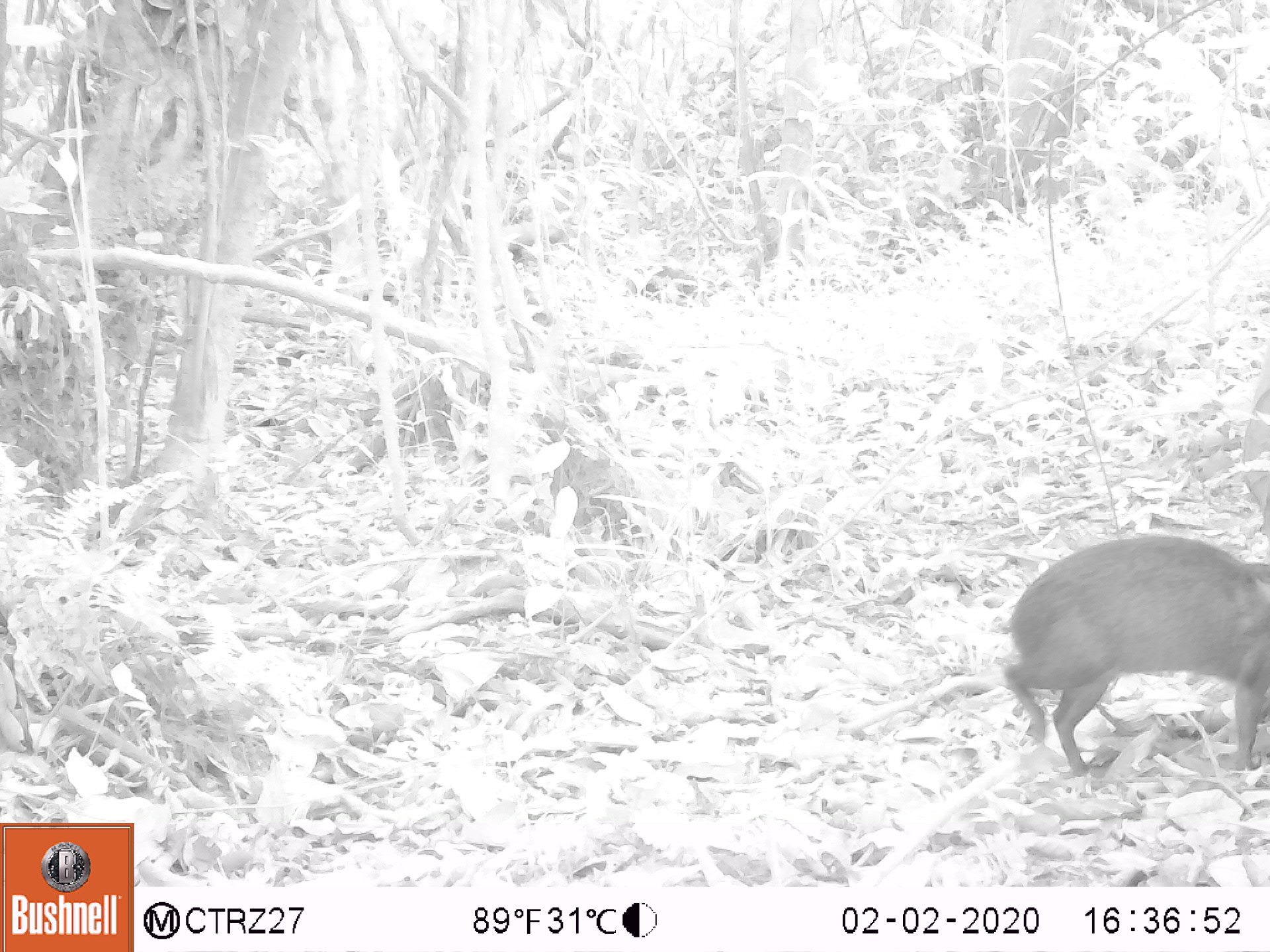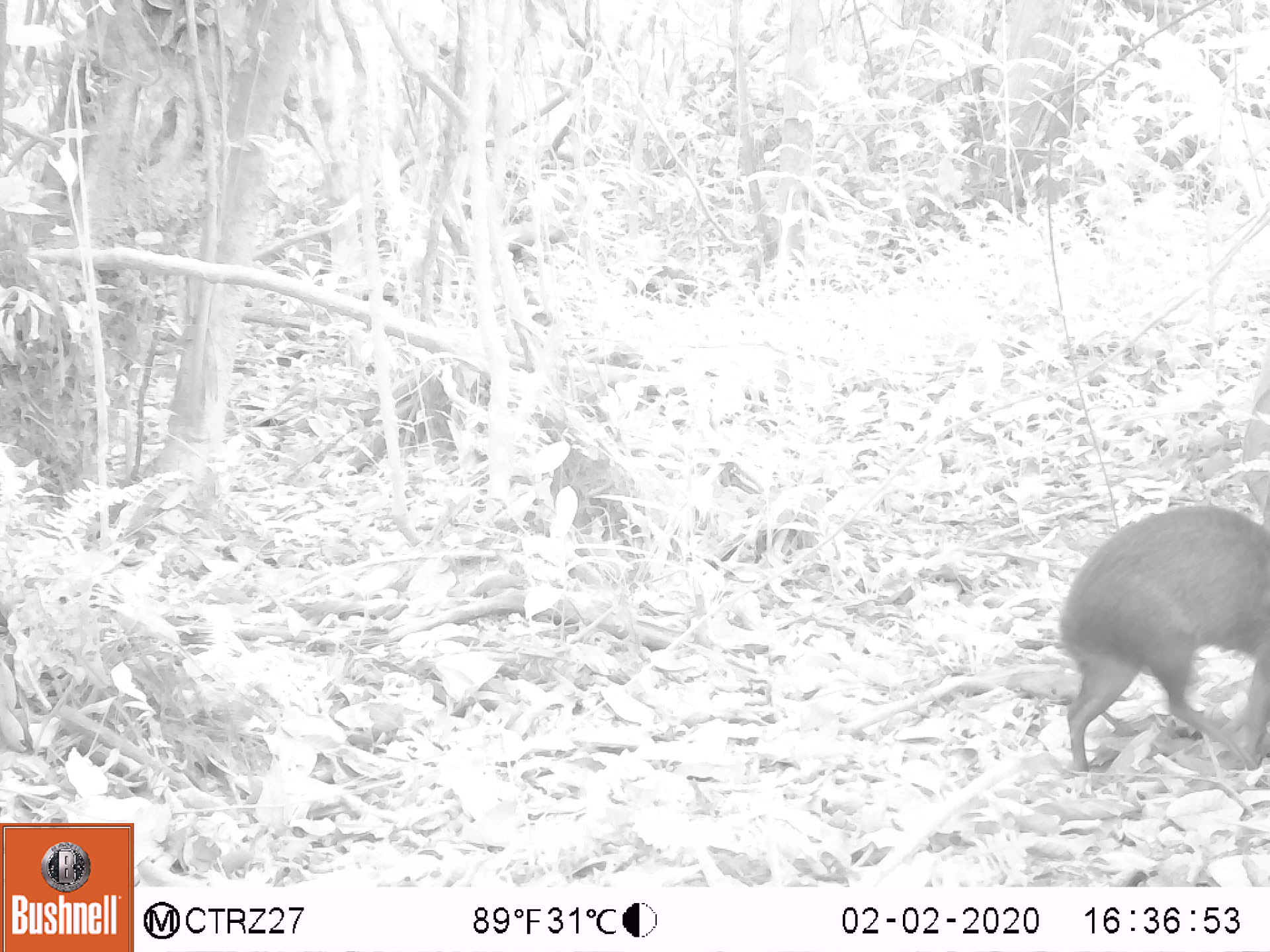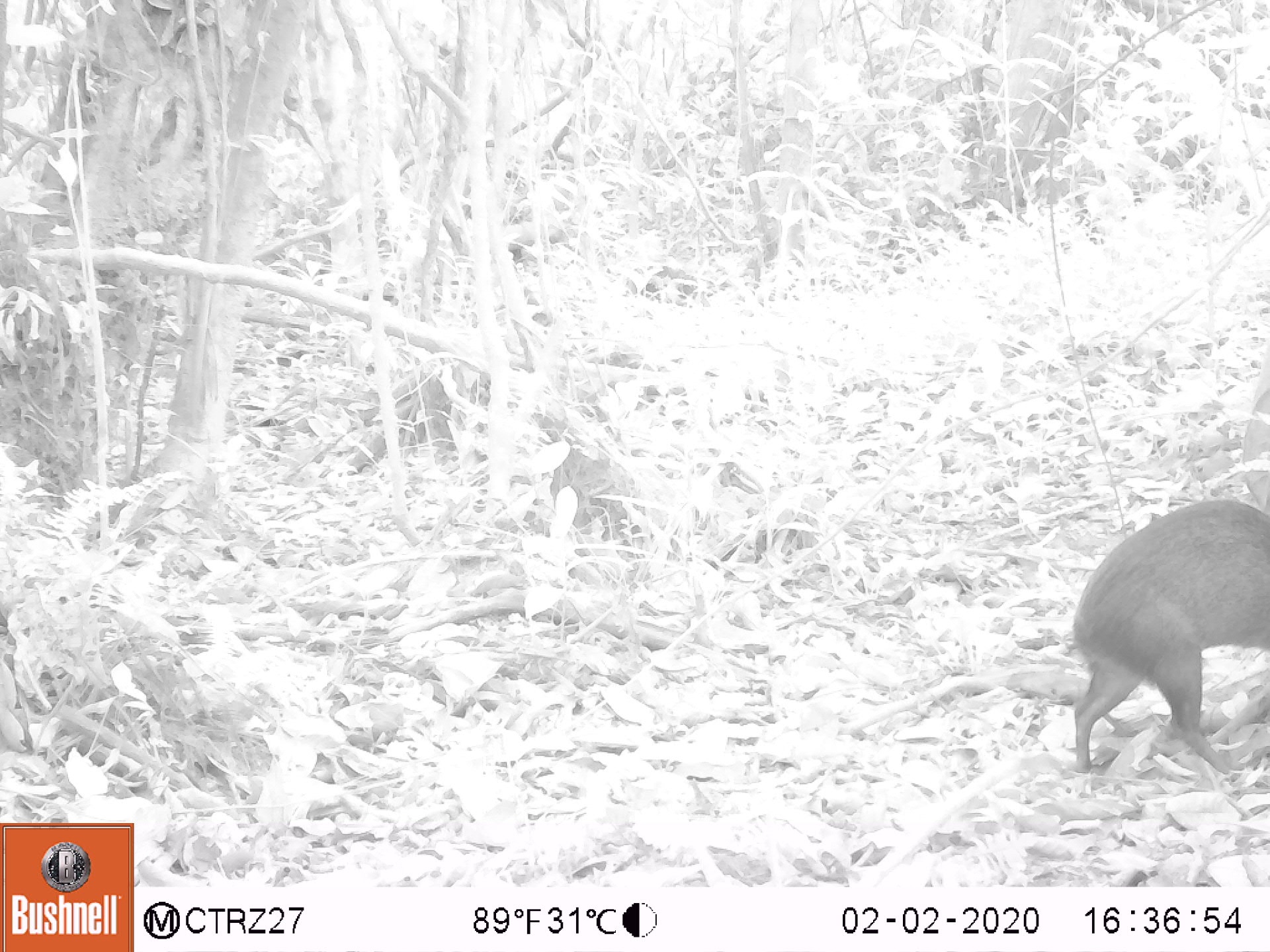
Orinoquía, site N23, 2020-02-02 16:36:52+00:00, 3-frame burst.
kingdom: Animalia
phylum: Chordata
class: Mammalia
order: Rodentia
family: Dasyproctidae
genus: Dasyprocta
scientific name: Dasyprocta fuliginosa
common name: black agouti